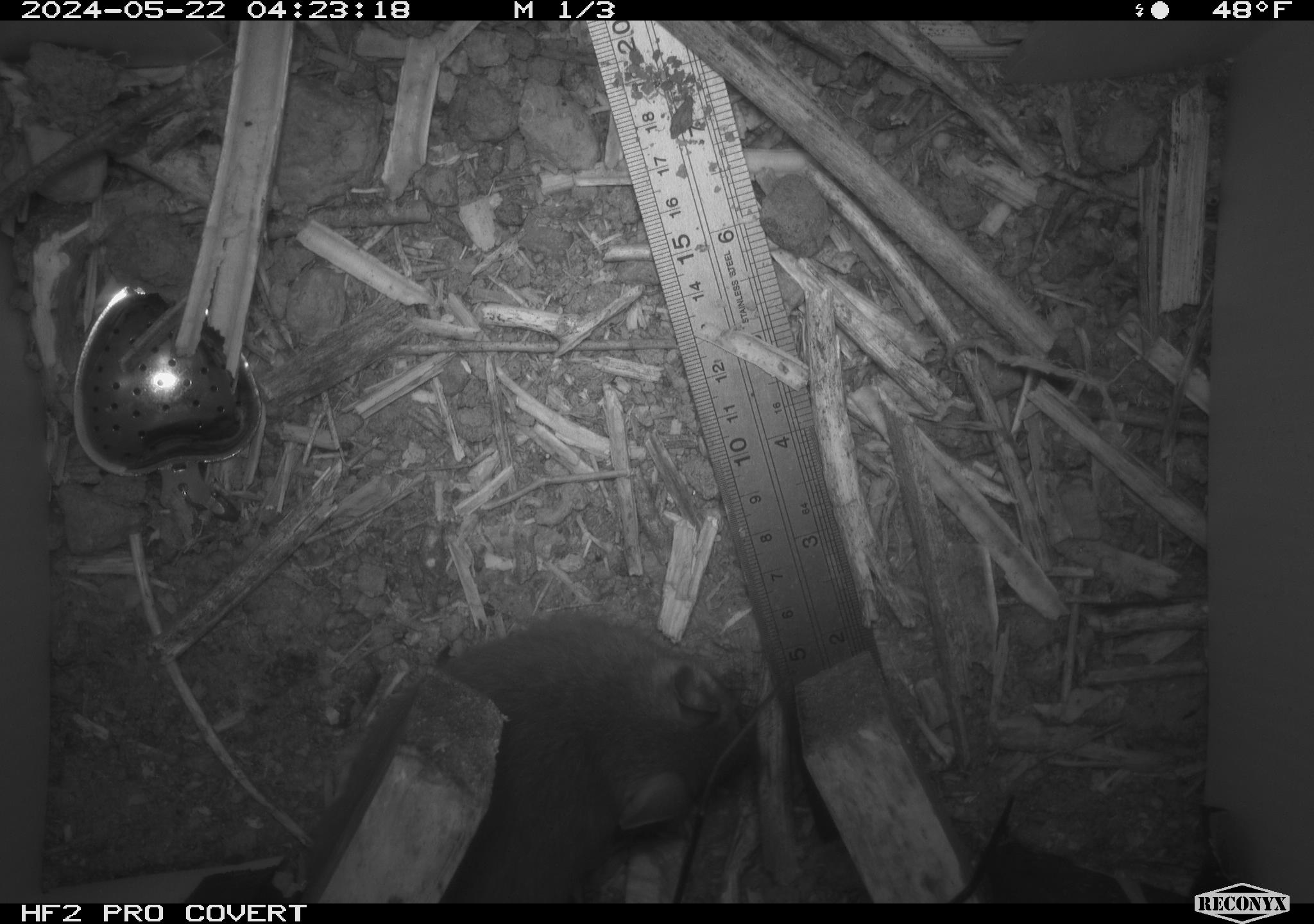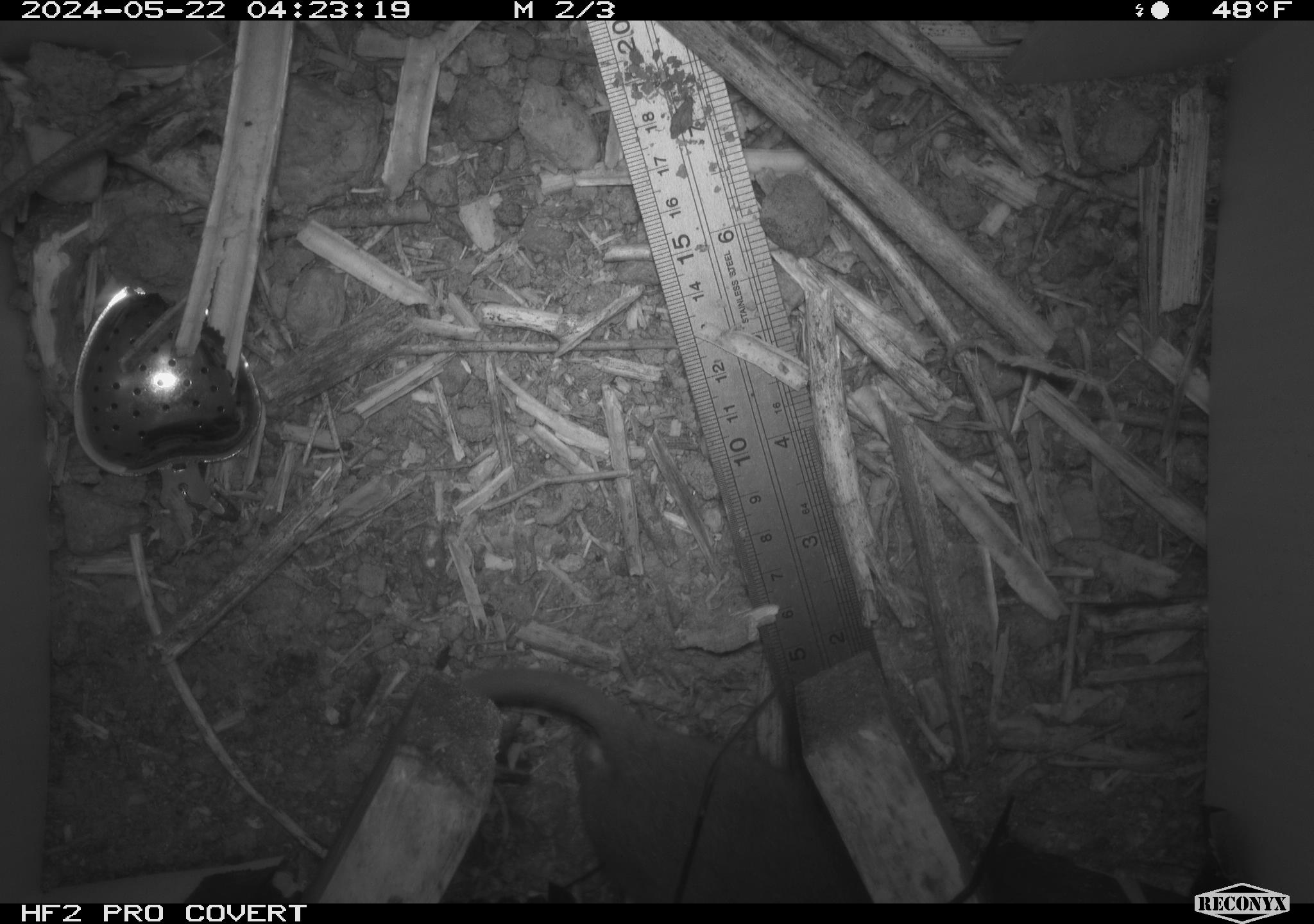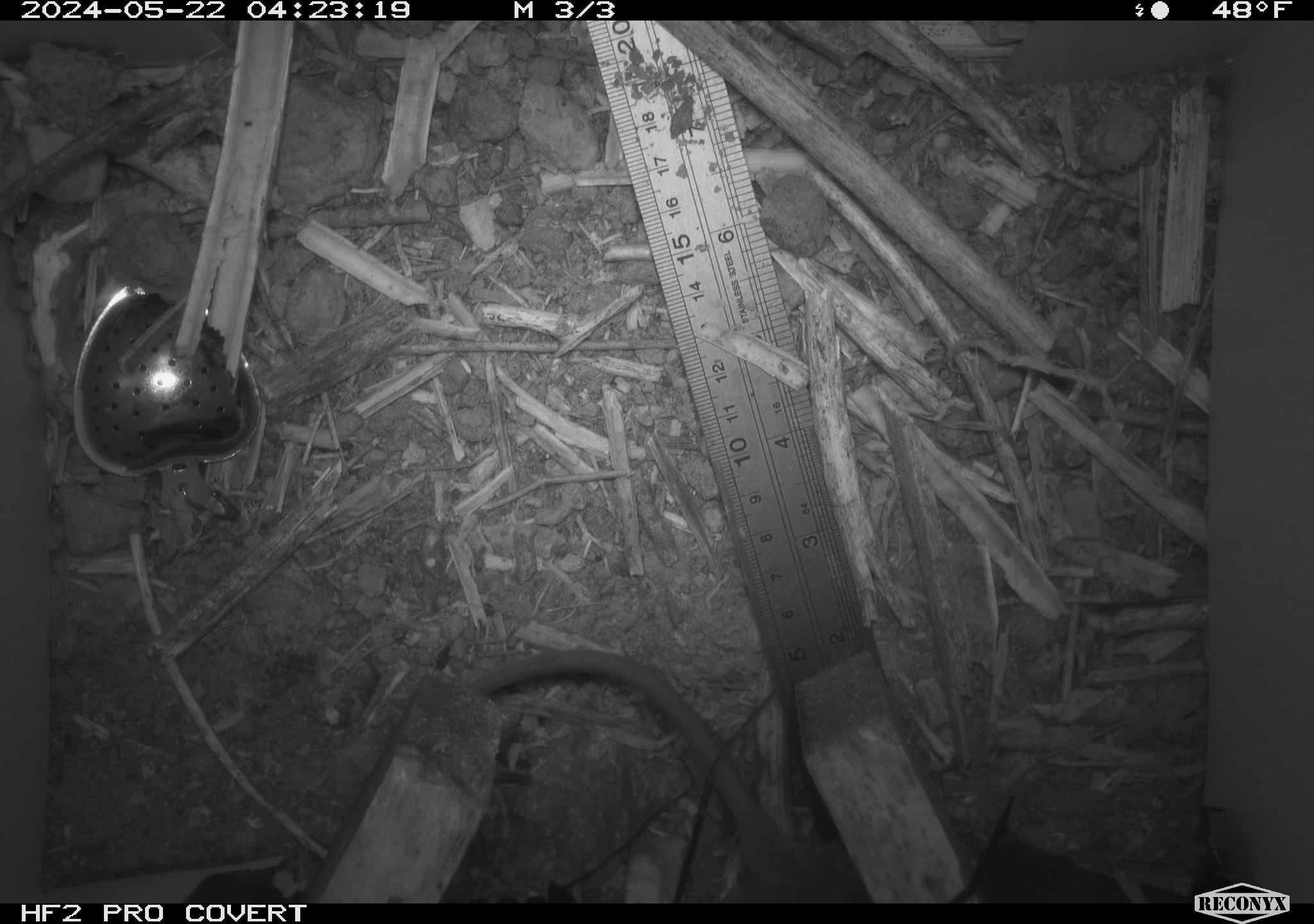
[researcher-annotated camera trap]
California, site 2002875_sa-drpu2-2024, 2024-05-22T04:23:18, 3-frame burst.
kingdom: Animalia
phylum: Chordata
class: Mammalia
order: Rodentia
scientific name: Rodentia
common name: rodent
Rodent (Rodentia).